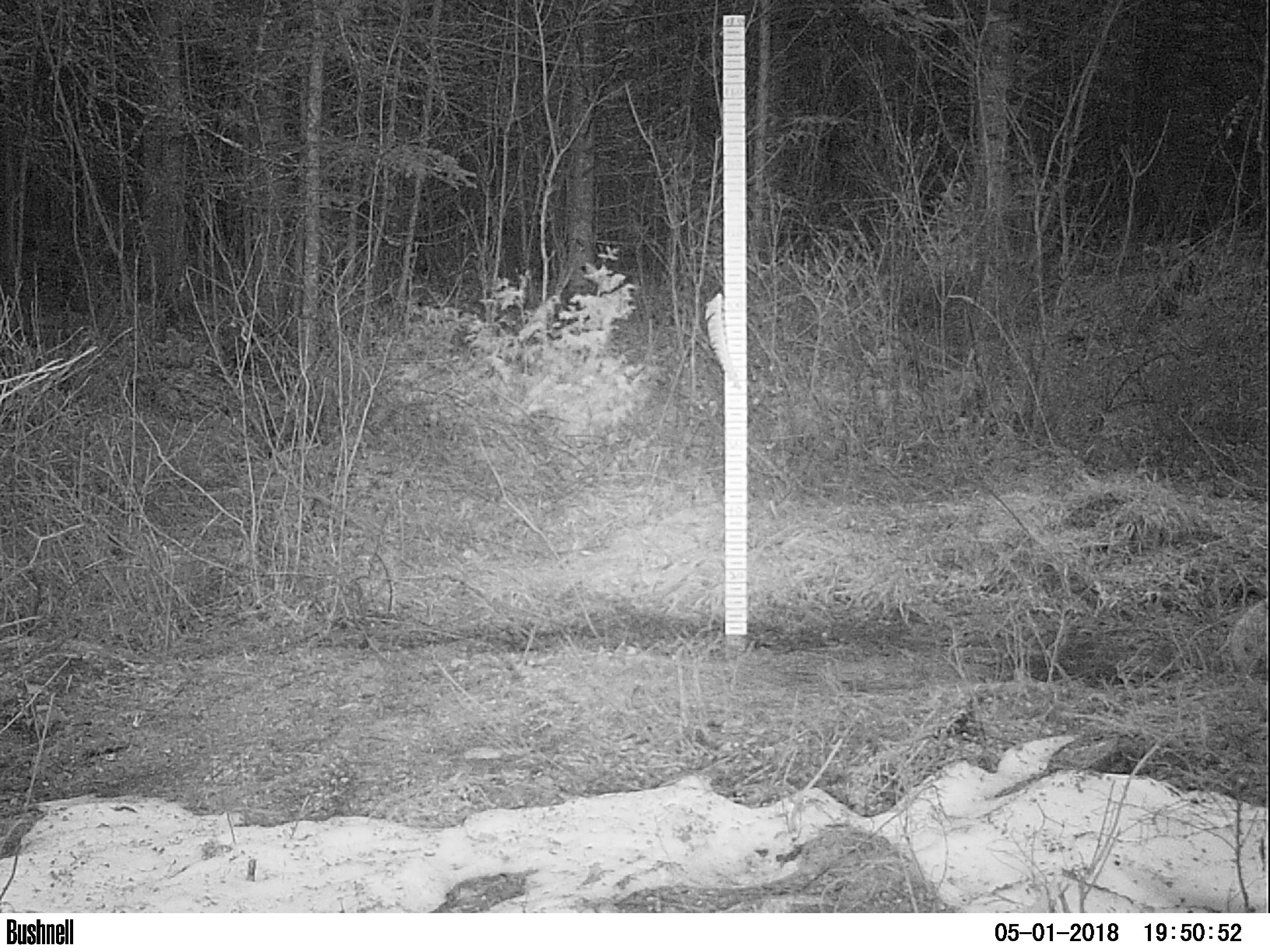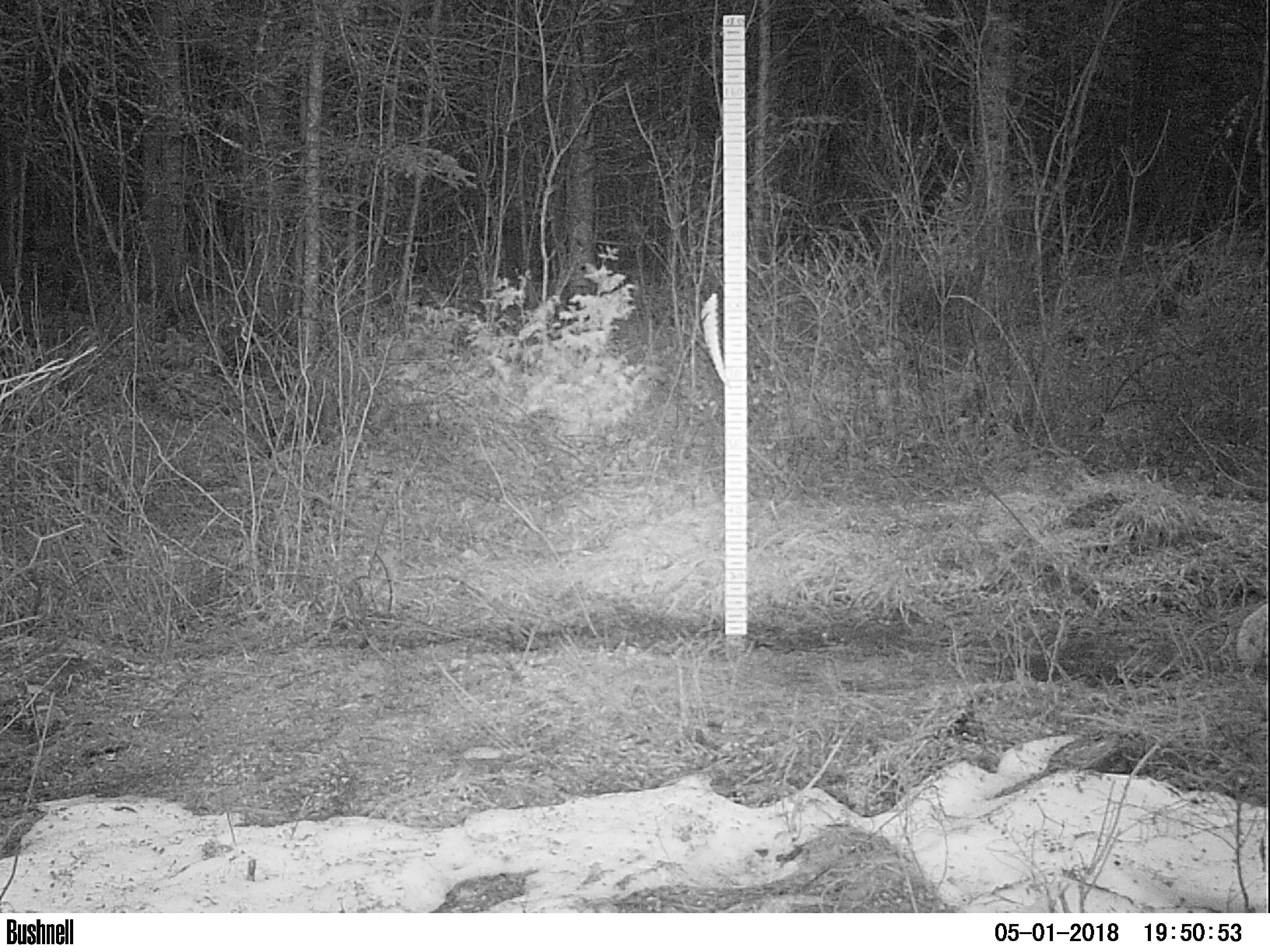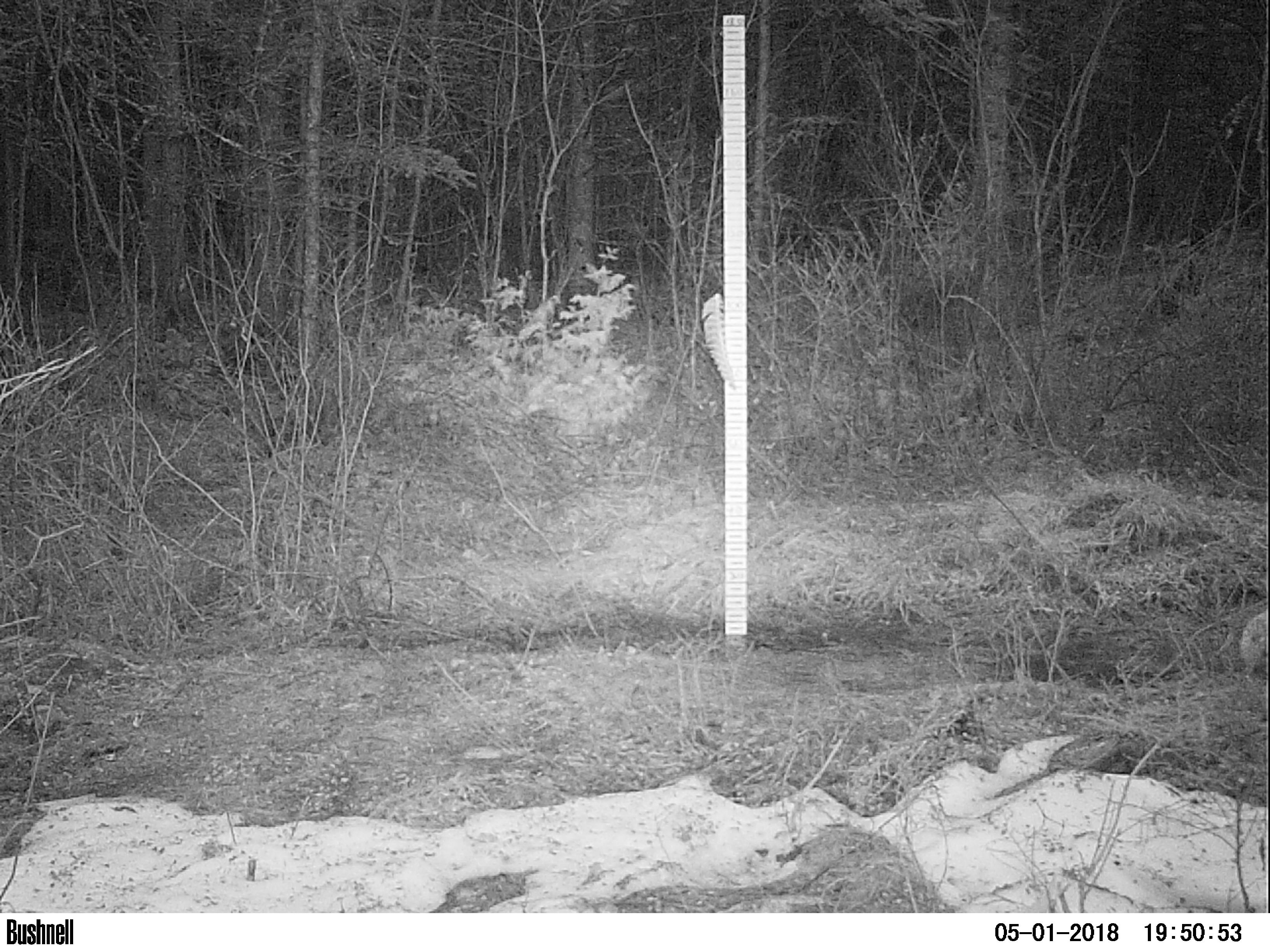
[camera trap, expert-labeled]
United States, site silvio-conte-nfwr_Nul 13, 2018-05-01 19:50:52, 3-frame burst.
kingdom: Animalia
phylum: Chordata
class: Mammalia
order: Lagomorpha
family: Leporidae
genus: Lepus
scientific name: Lepus americanus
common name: snowshoe hare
Snowshoe hare (Lepus americanus).